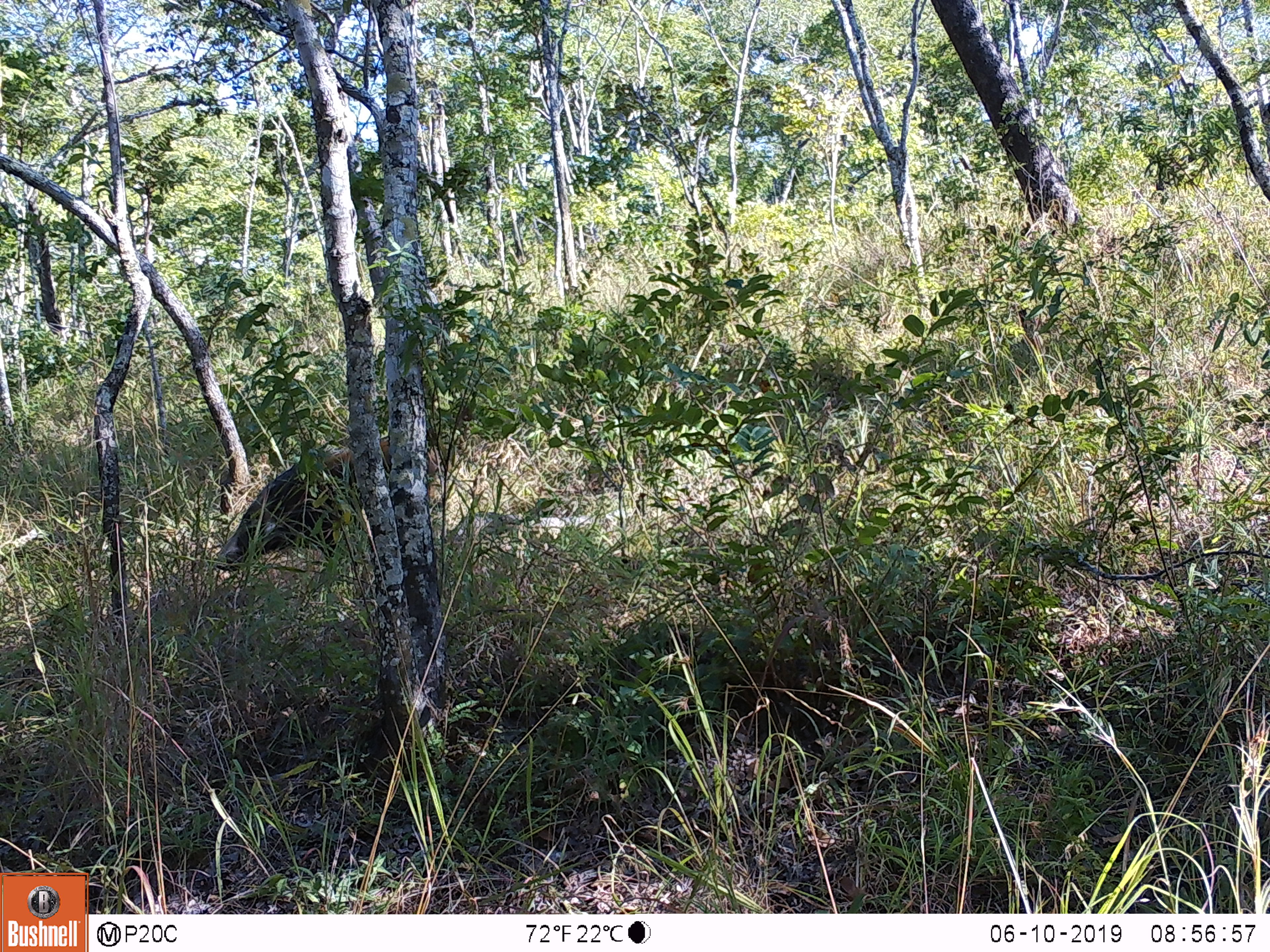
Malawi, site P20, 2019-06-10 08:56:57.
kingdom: Animalia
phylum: Chordata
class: Mammalia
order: Artiodactyla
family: Suidae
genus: Potamochoerus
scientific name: Potamochoerus larvatus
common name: bushpig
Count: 1.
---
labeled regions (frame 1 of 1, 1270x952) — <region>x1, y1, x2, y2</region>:
bushpig: <region>208, 432, 453, 591</region>